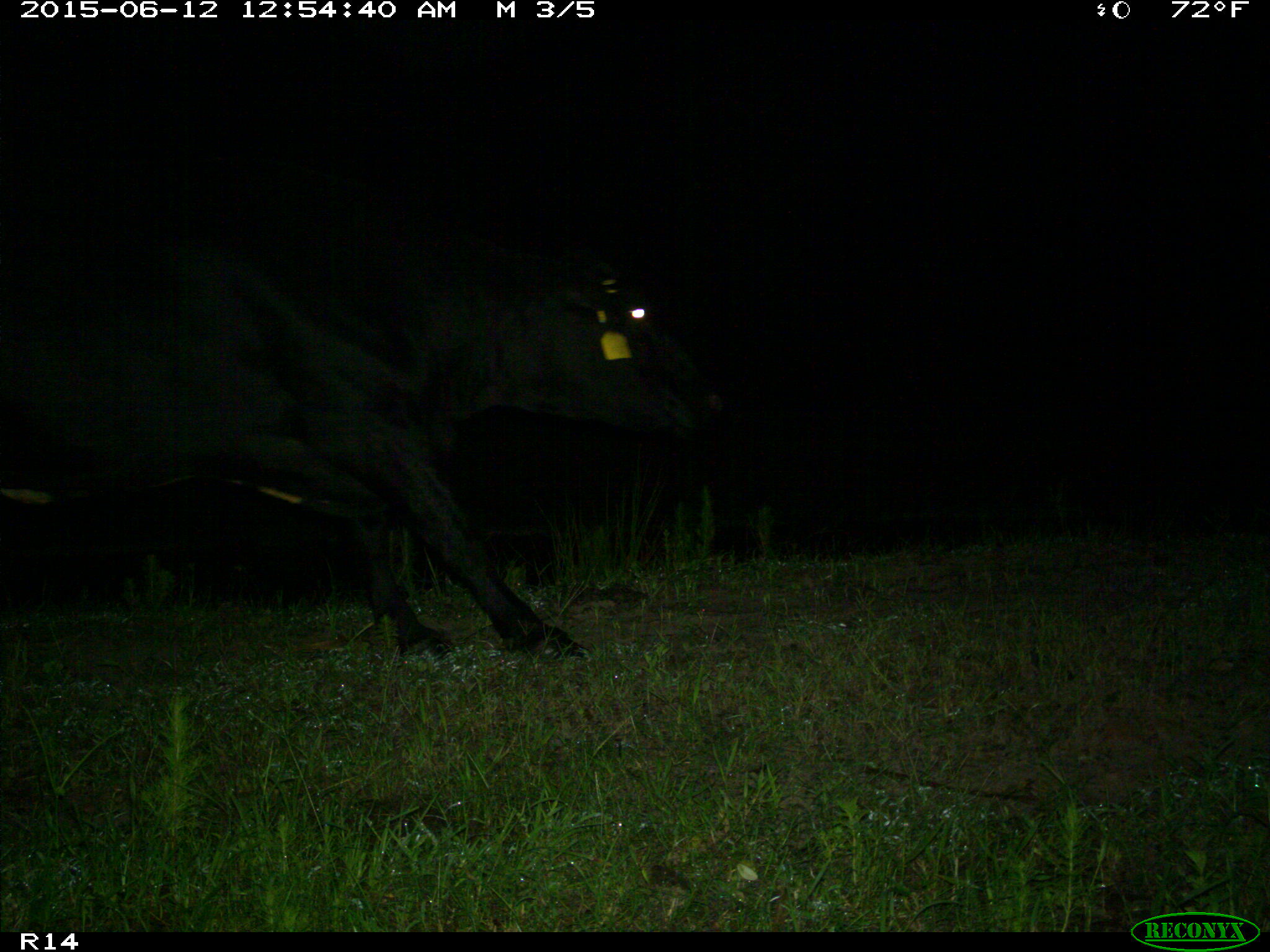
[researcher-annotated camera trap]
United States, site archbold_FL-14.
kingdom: Animalia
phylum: Chordata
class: Mammalia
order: Artiodactyla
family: Bovidae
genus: Bos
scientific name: Bos taurus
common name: domestic cow